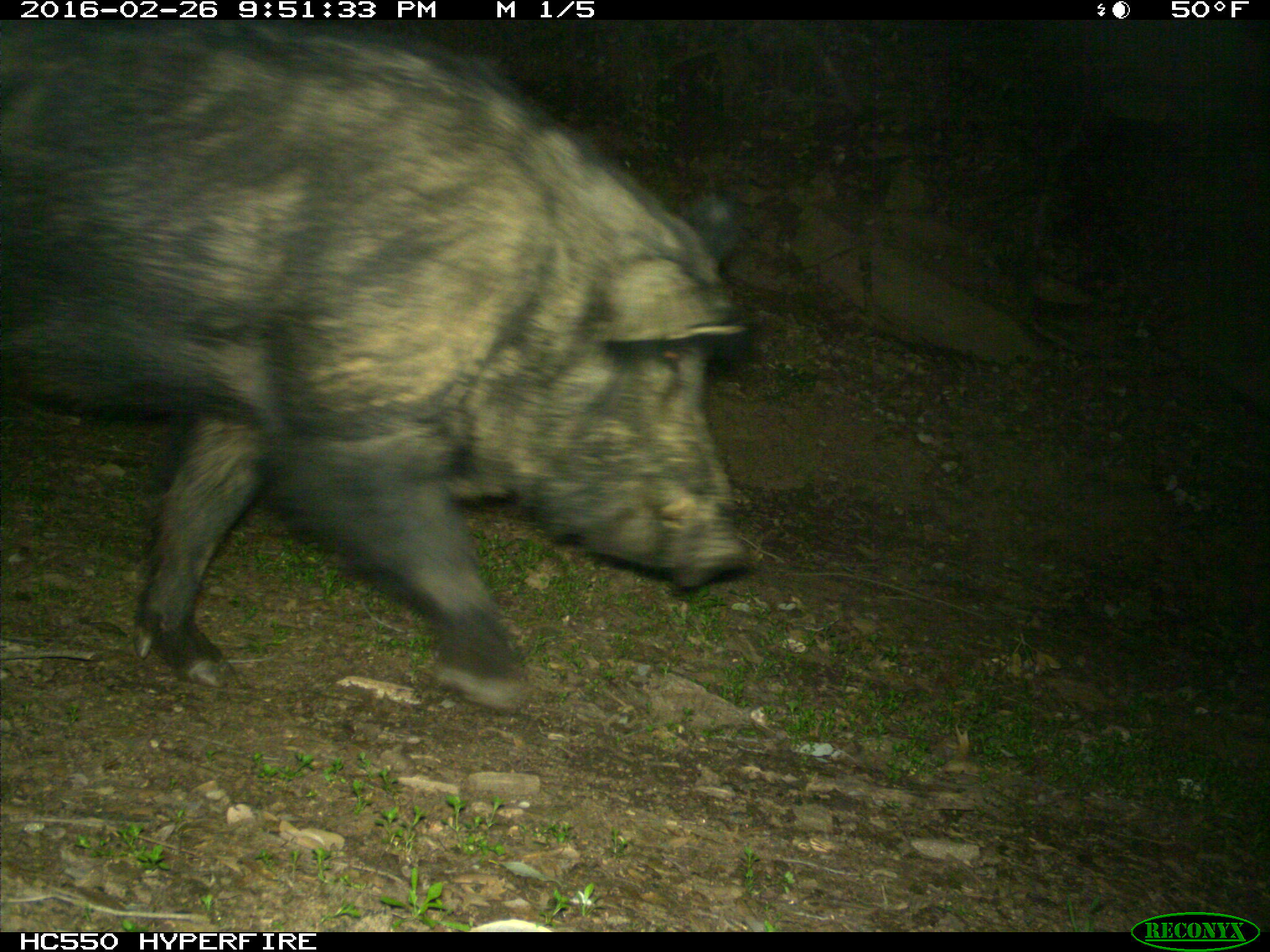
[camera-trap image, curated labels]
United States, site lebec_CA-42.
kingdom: Animalia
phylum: Chordata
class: Mammalia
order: Artiodactyla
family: Suidae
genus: Sus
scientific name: Sus scrofa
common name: wild boar